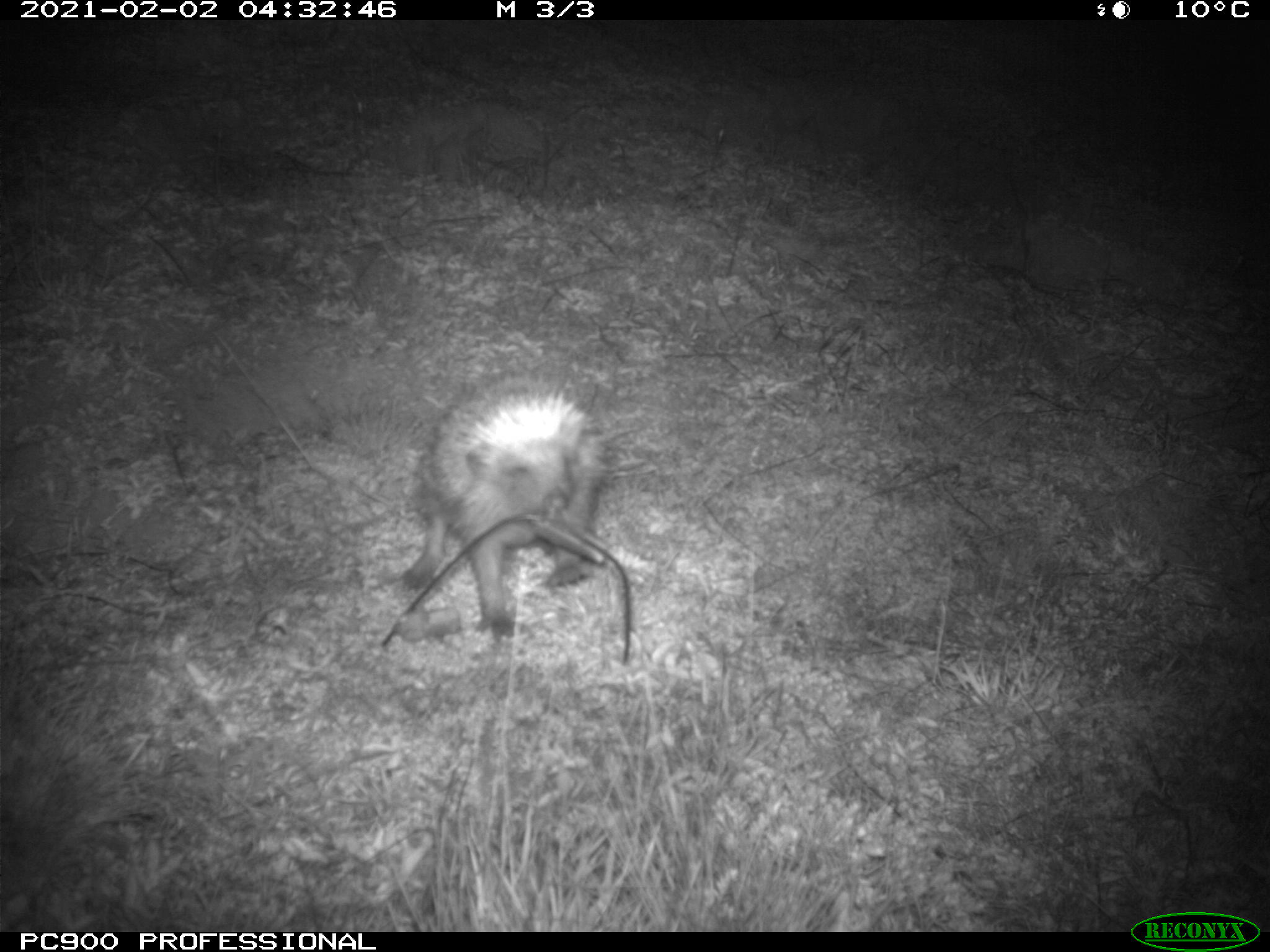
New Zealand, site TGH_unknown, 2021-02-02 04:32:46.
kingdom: Animalia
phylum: Chordata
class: Mammalia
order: Eulipotyphla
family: Erinaceidae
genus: Erinaceus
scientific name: Erinaceus europaeus europaeus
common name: european hedgehog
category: hedgehog